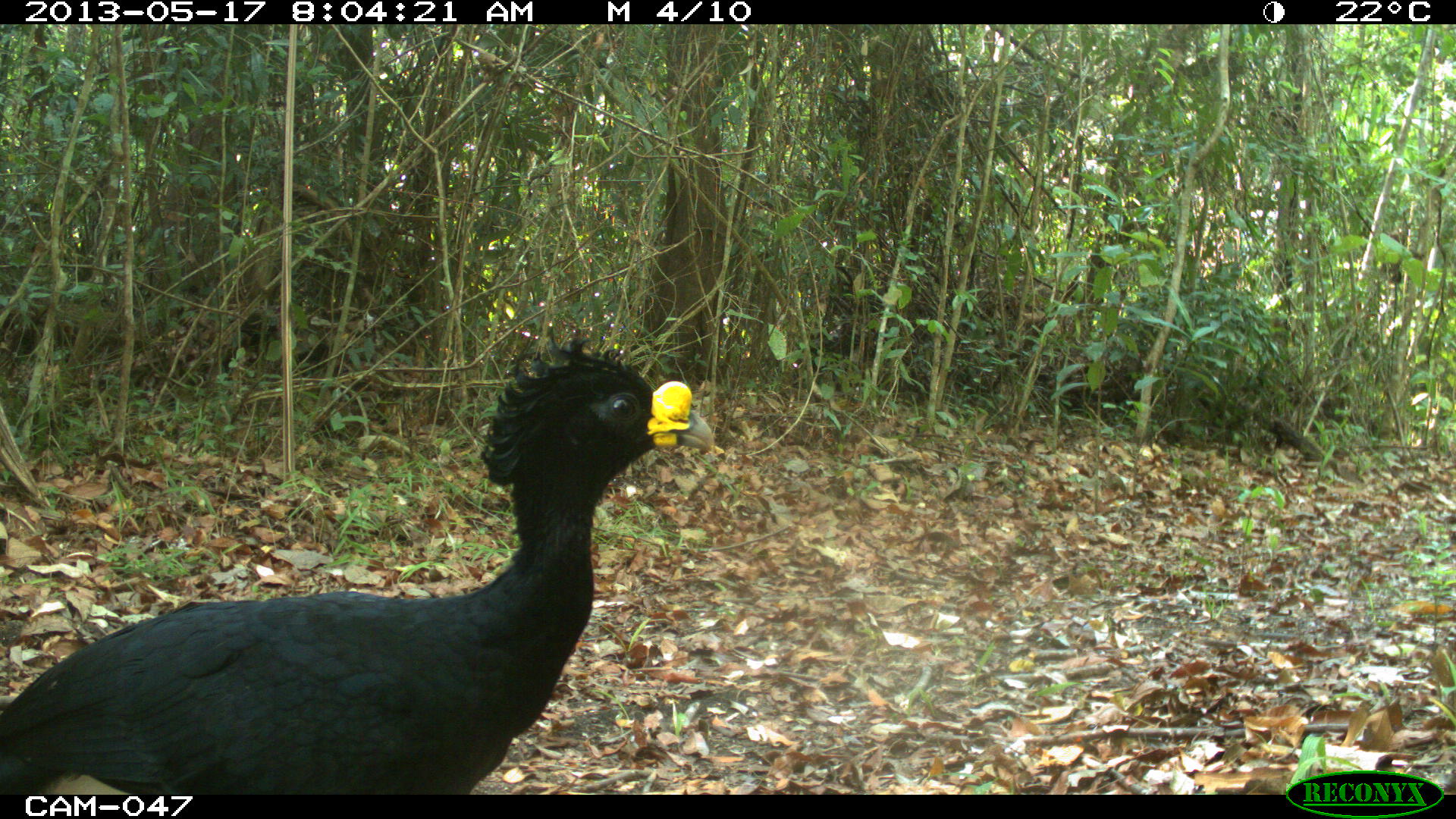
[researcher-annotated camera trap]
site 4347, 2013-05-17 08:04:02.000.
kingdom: Animalia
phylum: Chordata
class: Aves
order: Galliformes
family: Cracidae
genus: Crax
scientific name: Crax rubra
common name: great curassow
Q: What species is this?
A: Crax rubra (great curassow).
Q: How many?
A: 1.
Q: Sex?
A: Male.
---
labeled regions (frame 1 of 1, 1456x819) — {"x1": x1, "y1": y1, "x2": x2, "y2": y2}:
crax rubra: {"x1": 0, "y1": 328, "x2": 717, "y2": 794}